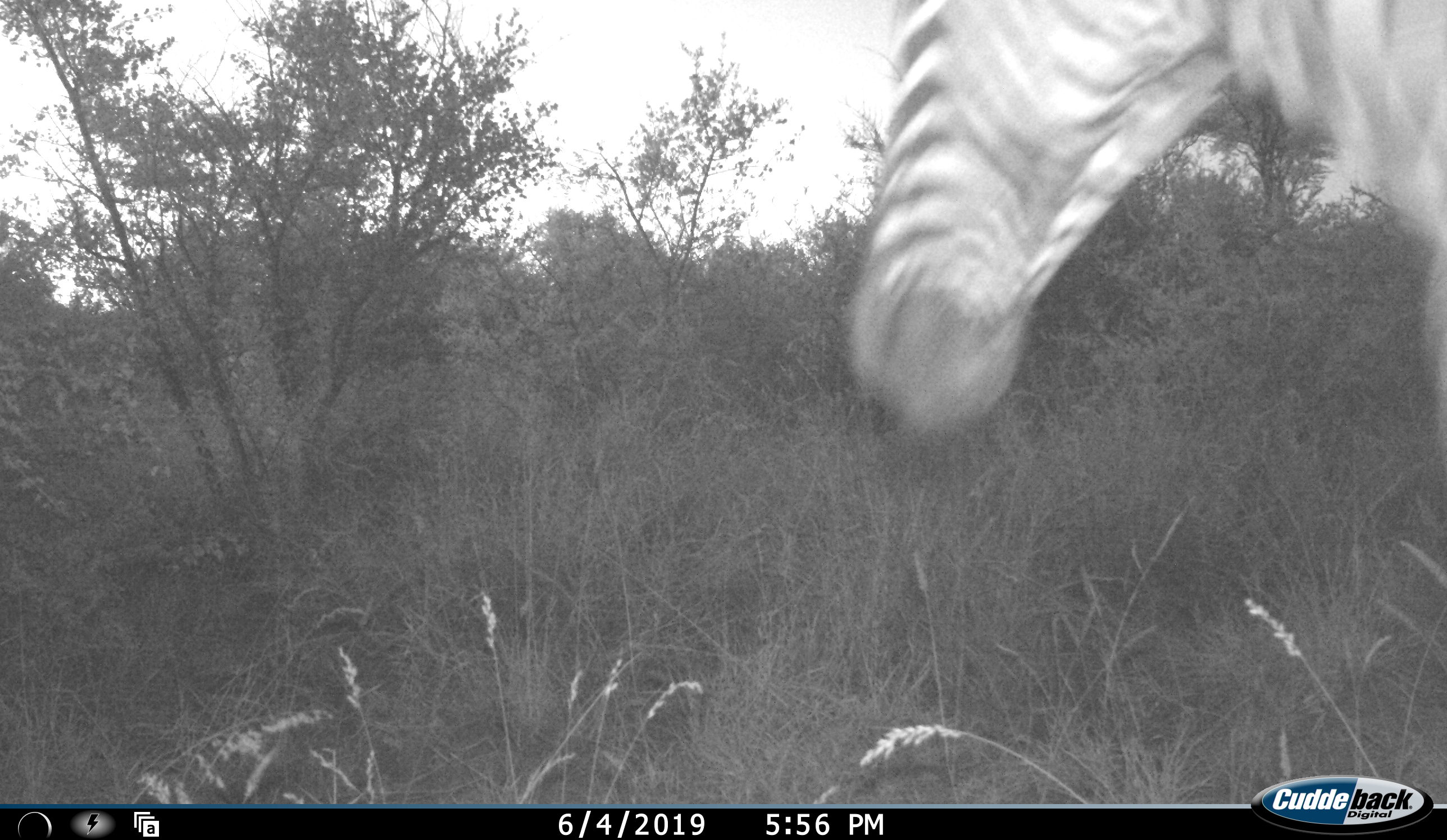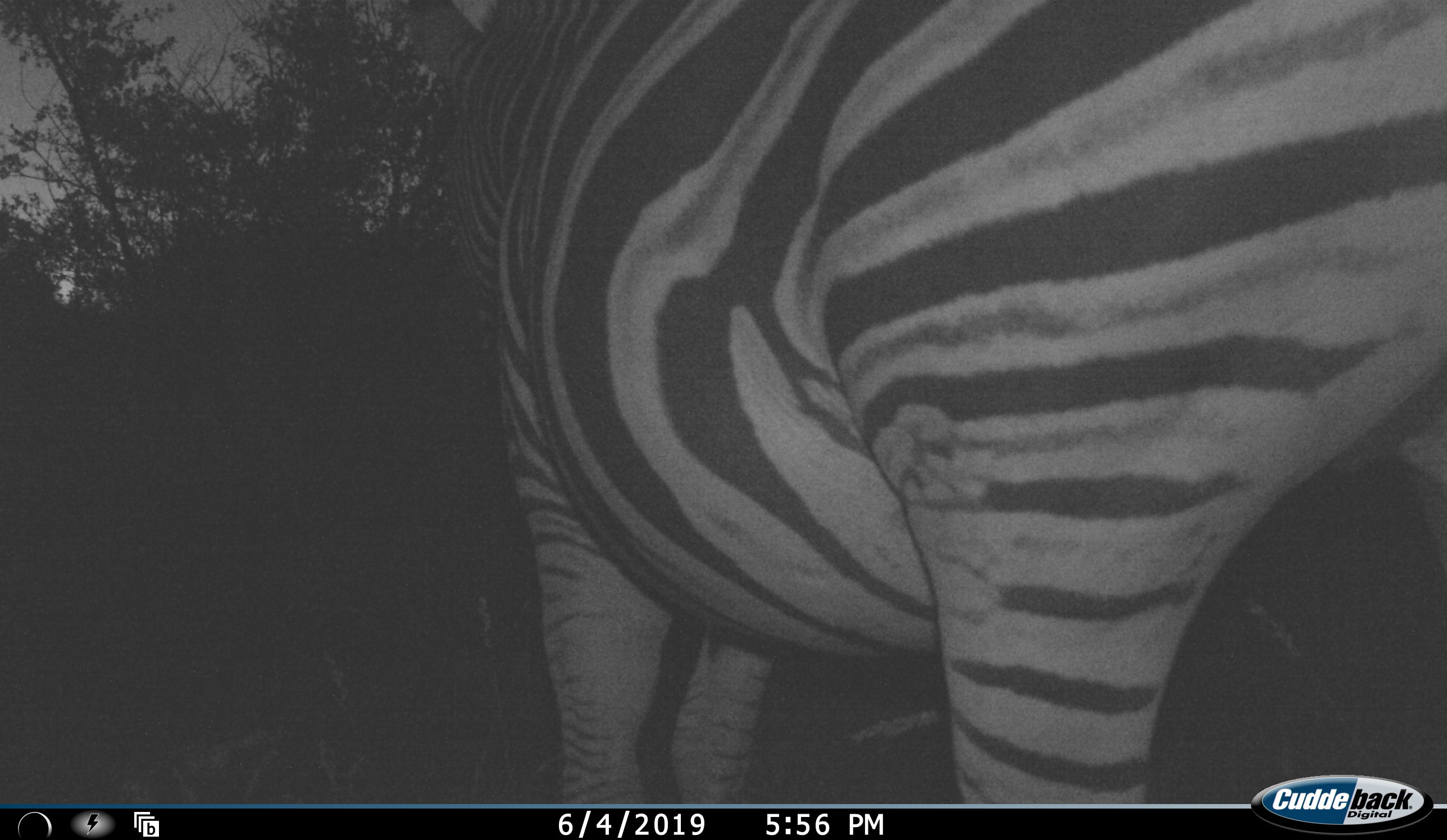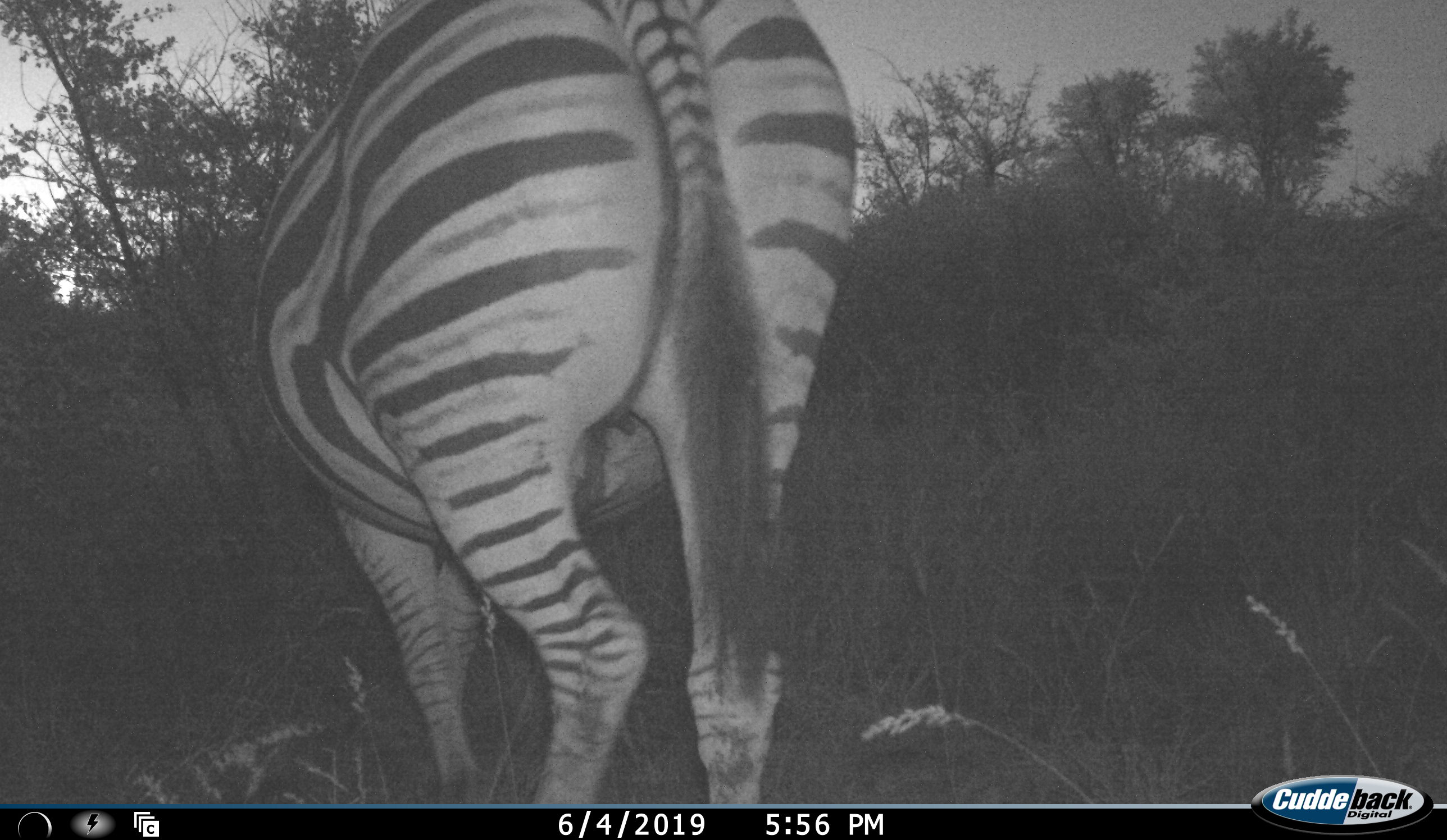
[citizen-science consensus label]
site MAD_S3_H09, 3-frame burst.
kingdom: Animalia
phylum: Chordata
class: Mammalia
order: Perissodactyla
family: Equidae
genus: Equus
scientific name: Equus quagga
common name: plains zebra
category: zebraplains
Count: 1.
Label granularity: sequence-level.